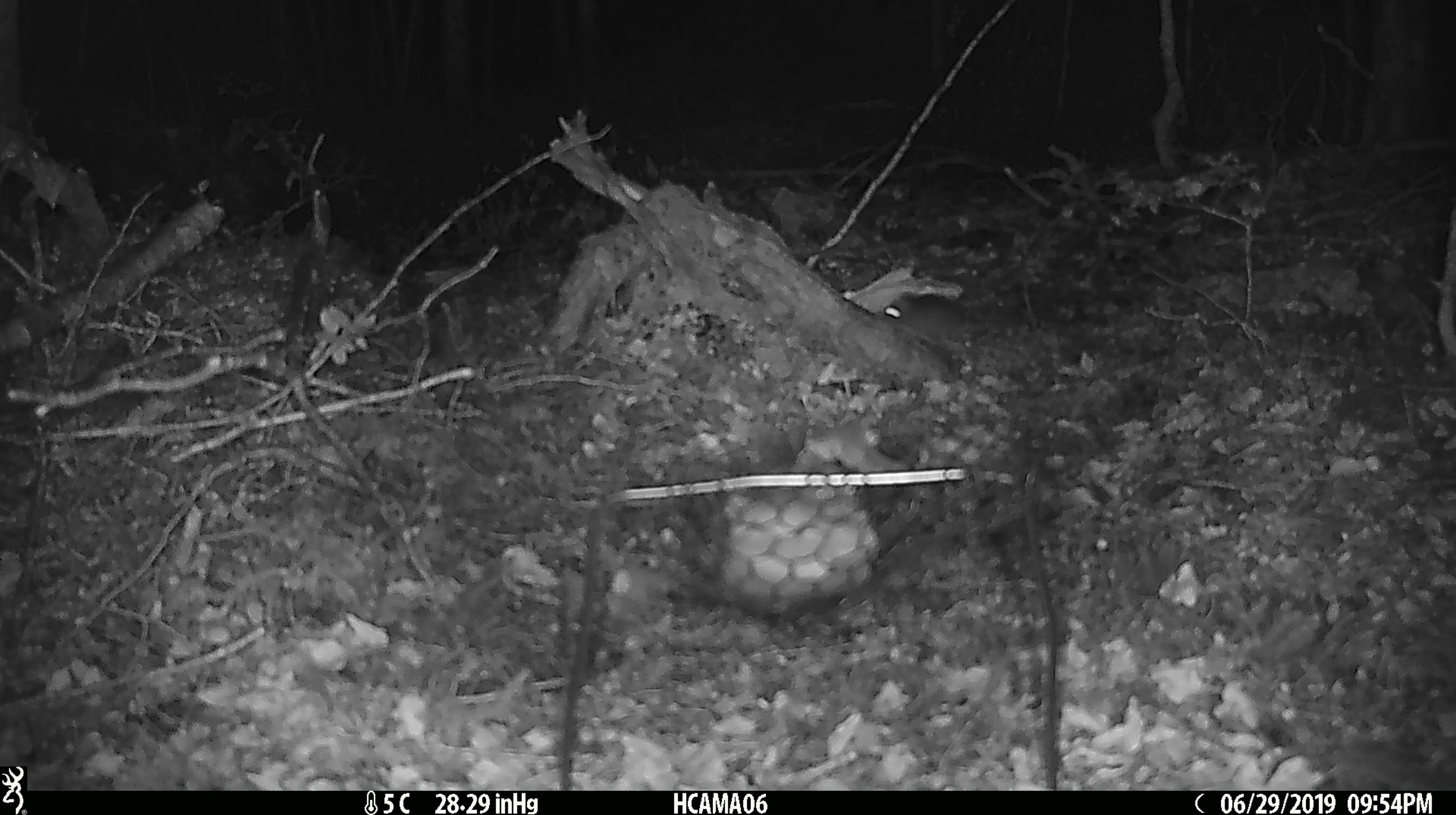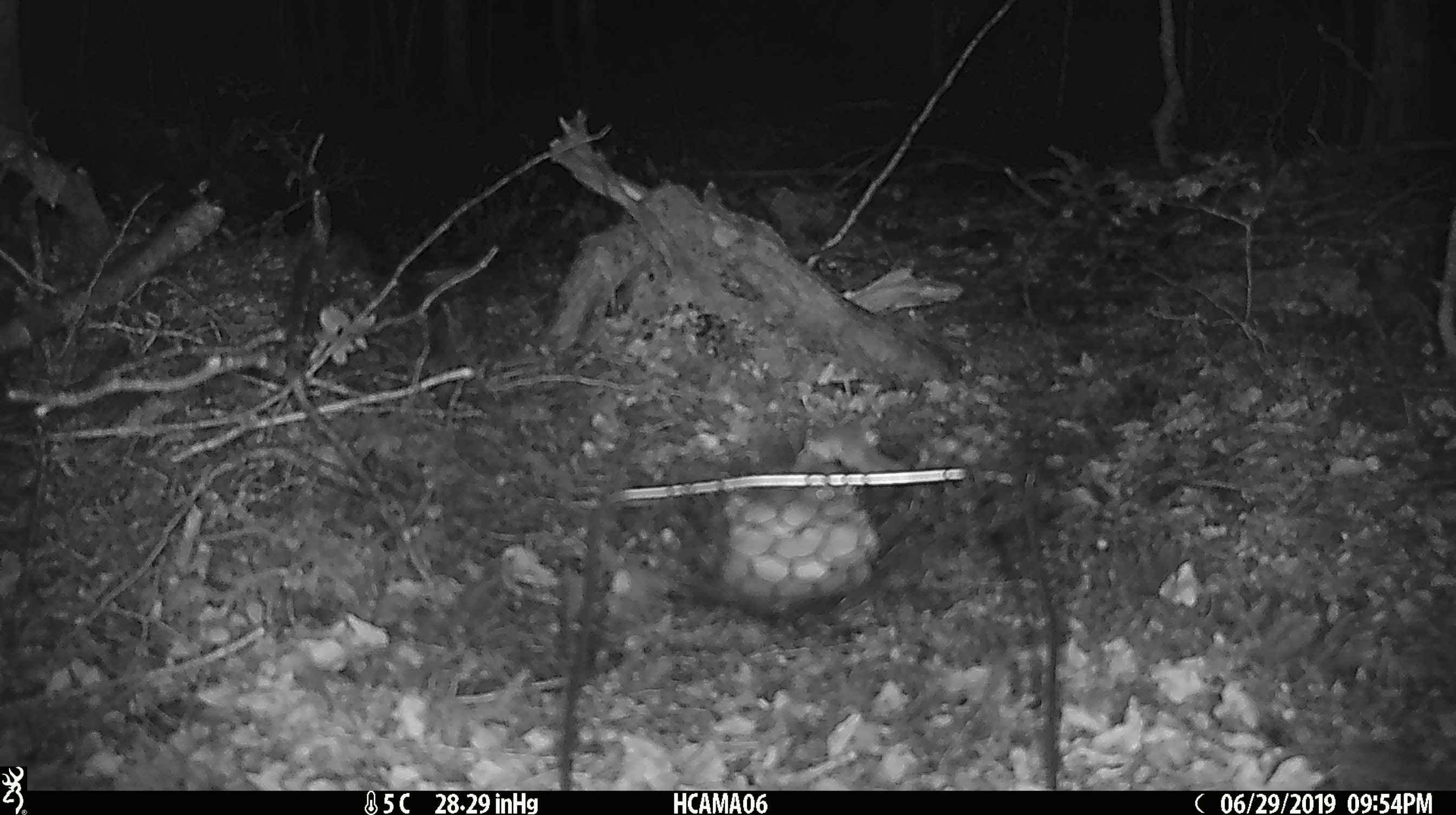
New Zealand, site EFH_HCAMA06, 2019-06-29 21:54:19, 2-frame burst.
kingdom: Animalia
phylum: Chordata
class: Mammalia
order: Rodentia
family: Muridae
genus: Mus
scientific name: Mus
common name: mouse